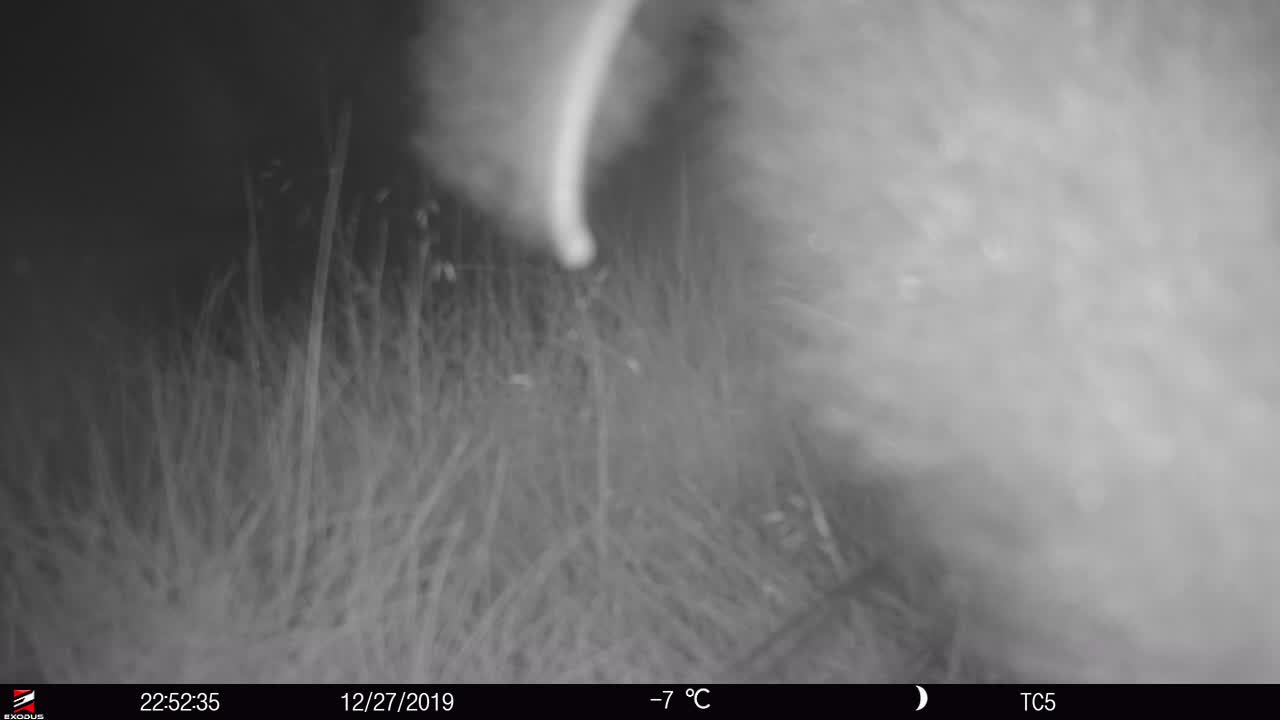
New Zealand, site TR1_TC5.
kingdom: Animalia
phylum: Chordata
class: Mammalia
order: Diprotodontia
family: Phalangeridae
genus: Trichosurus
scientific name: Trichosurus vulpecula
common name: common brushtail possum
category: possum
Possum (common brushtail possum) (Trichosurus vulpecula).